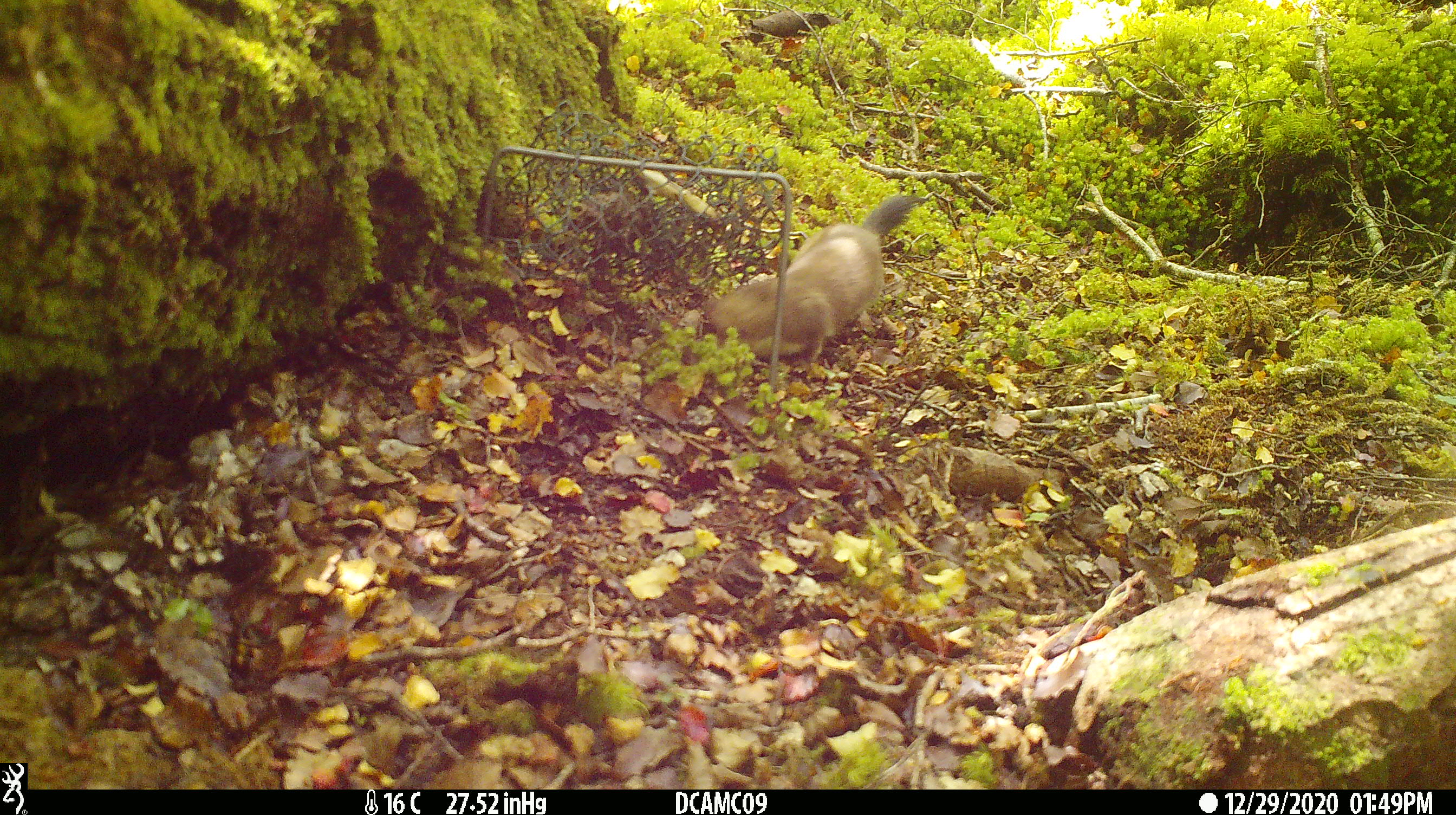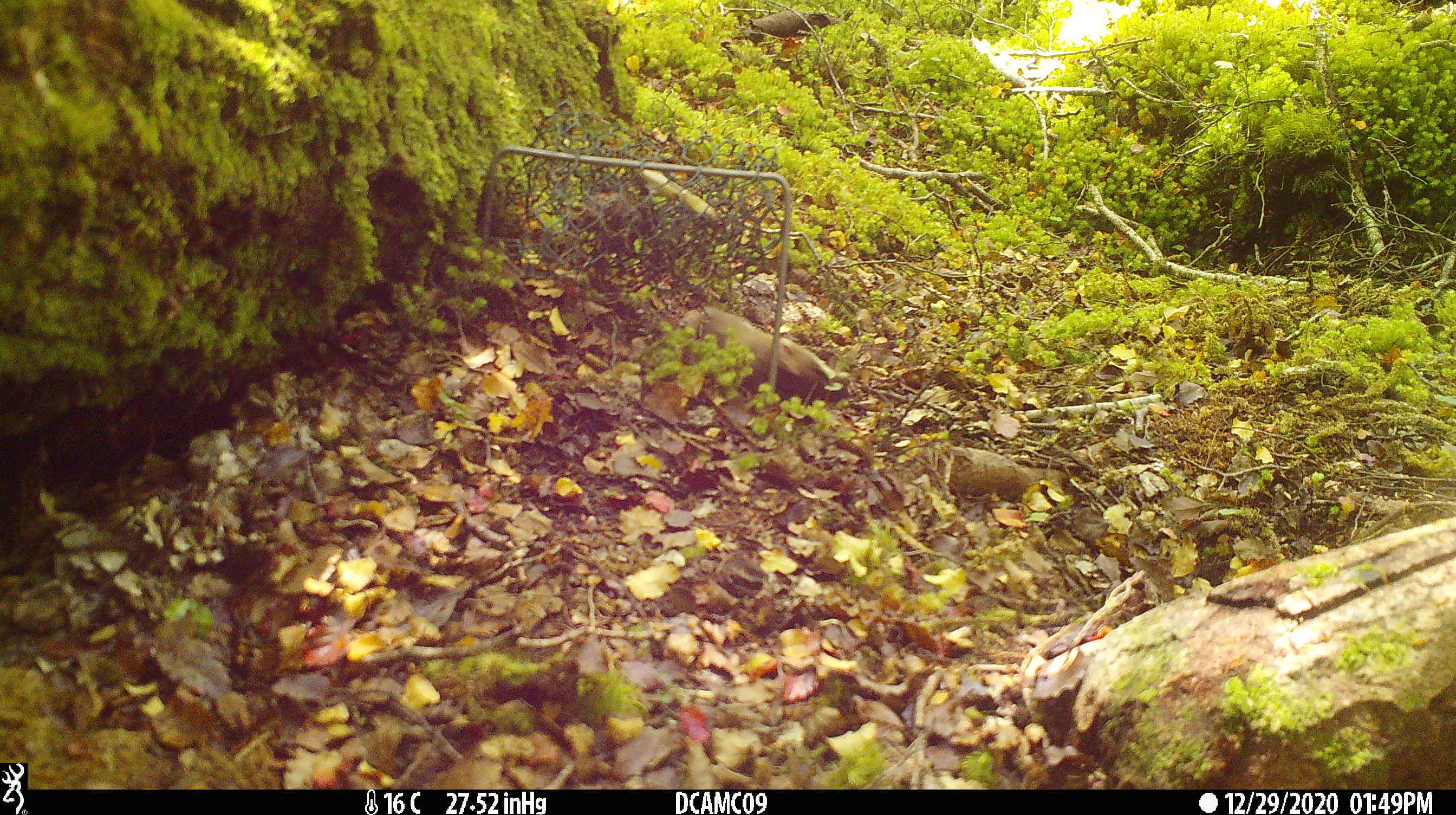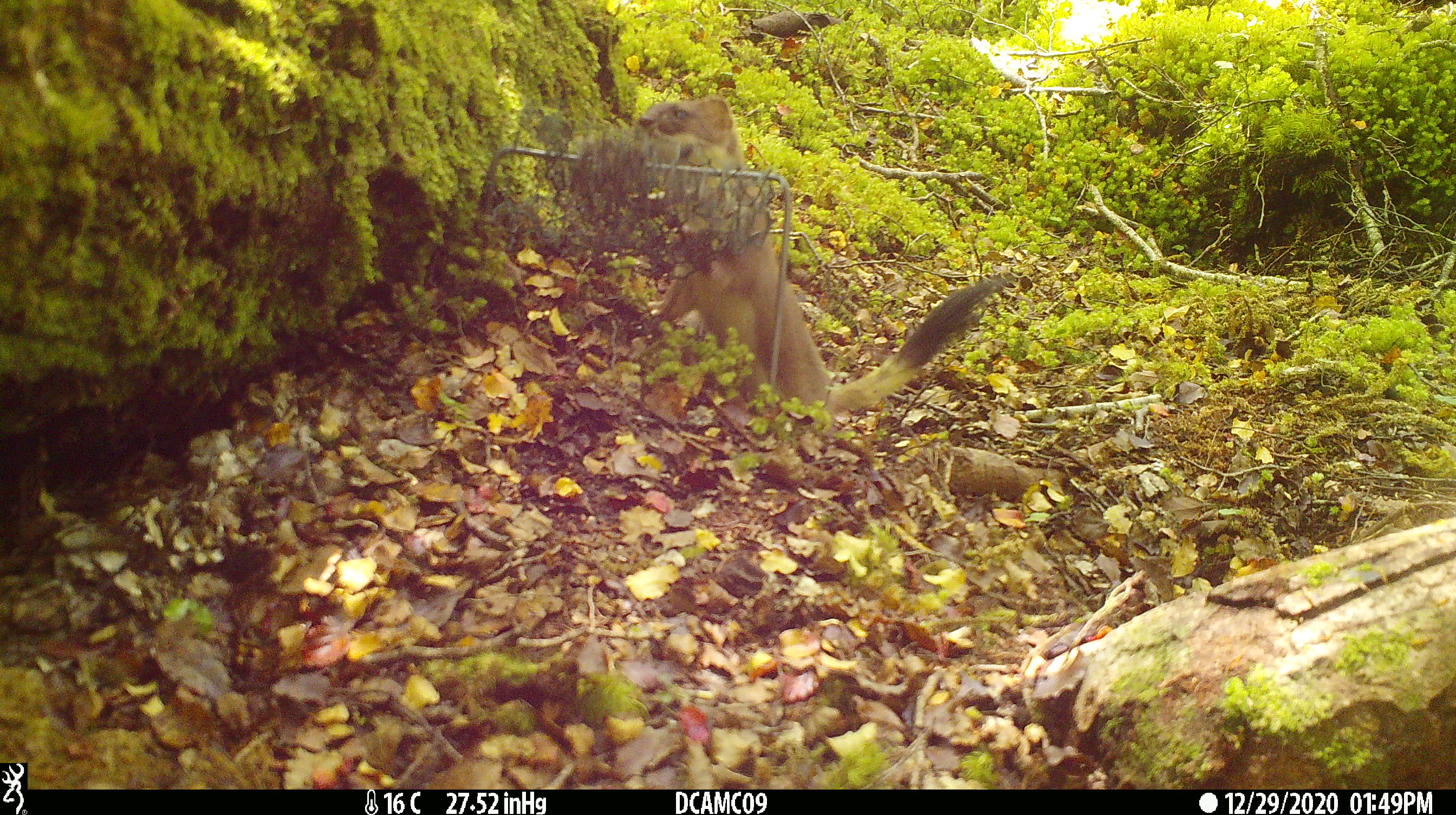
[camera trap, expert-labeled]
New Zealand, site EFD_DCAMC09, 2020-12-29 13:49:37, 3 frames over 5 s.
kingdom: Animalia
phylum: Chordata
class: Mammalia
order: Carnivora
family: Mustelidae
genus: Mustela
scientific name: Mustela erminea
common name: stoat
Stoat (Mustela erminea).